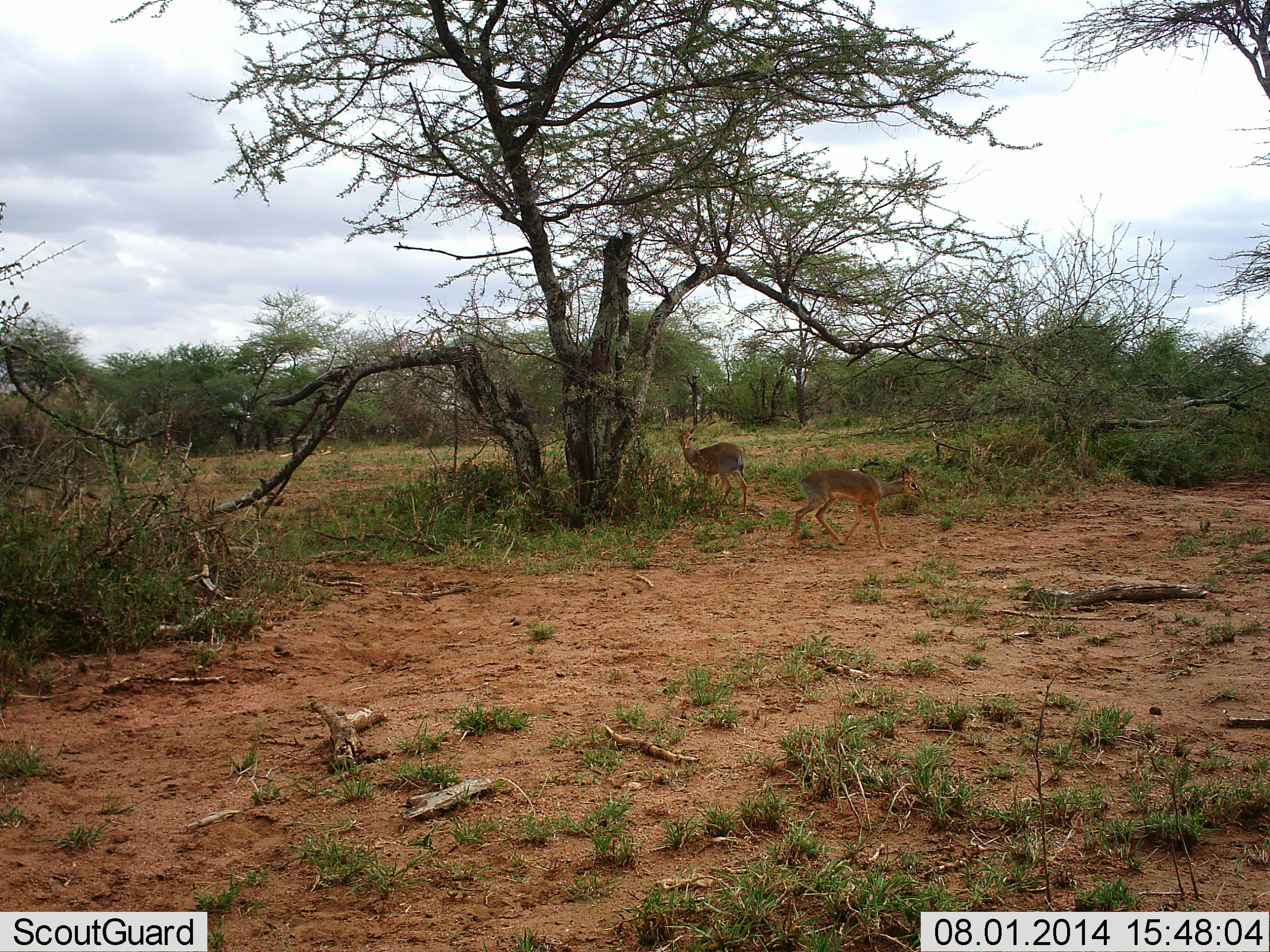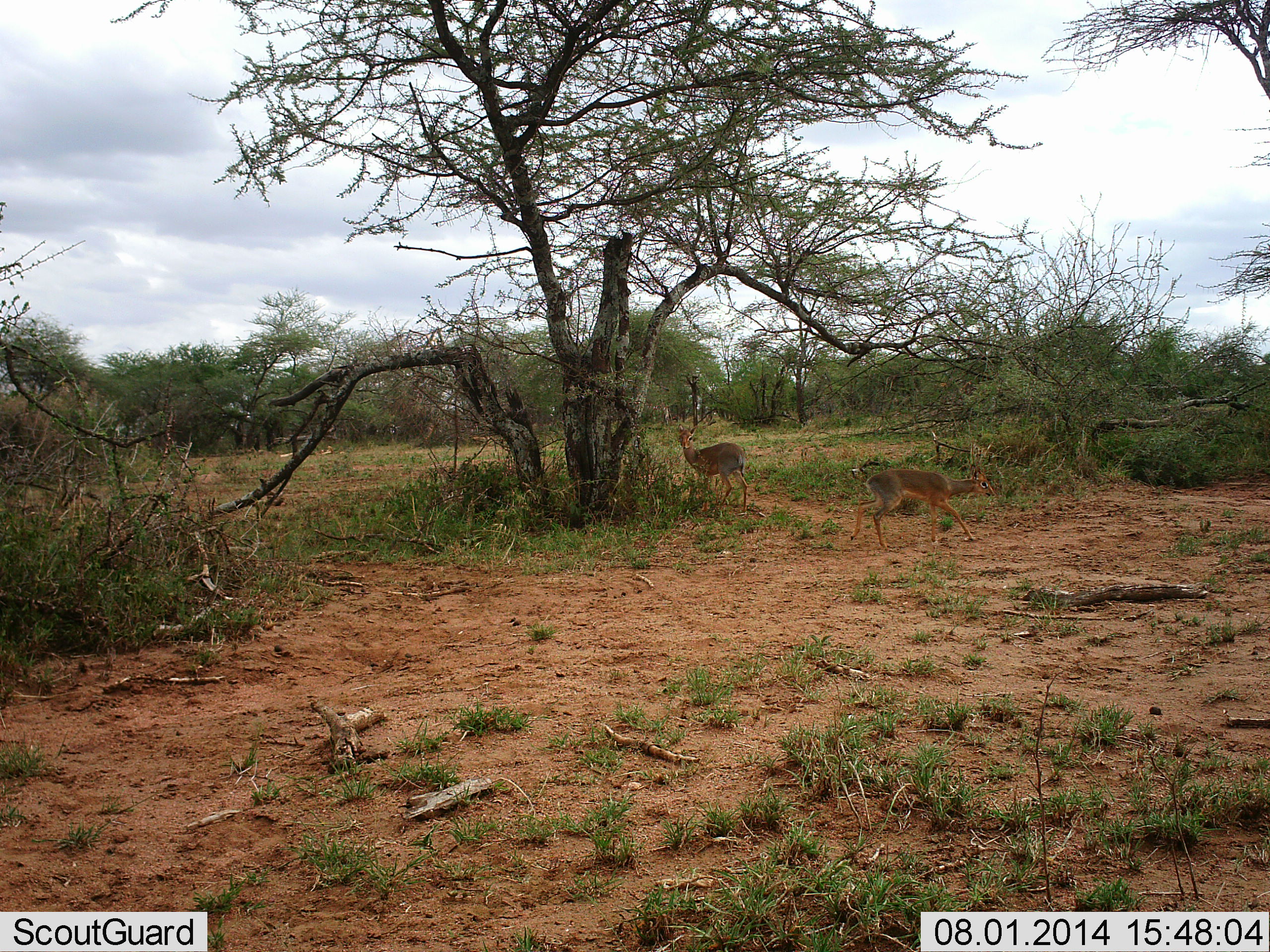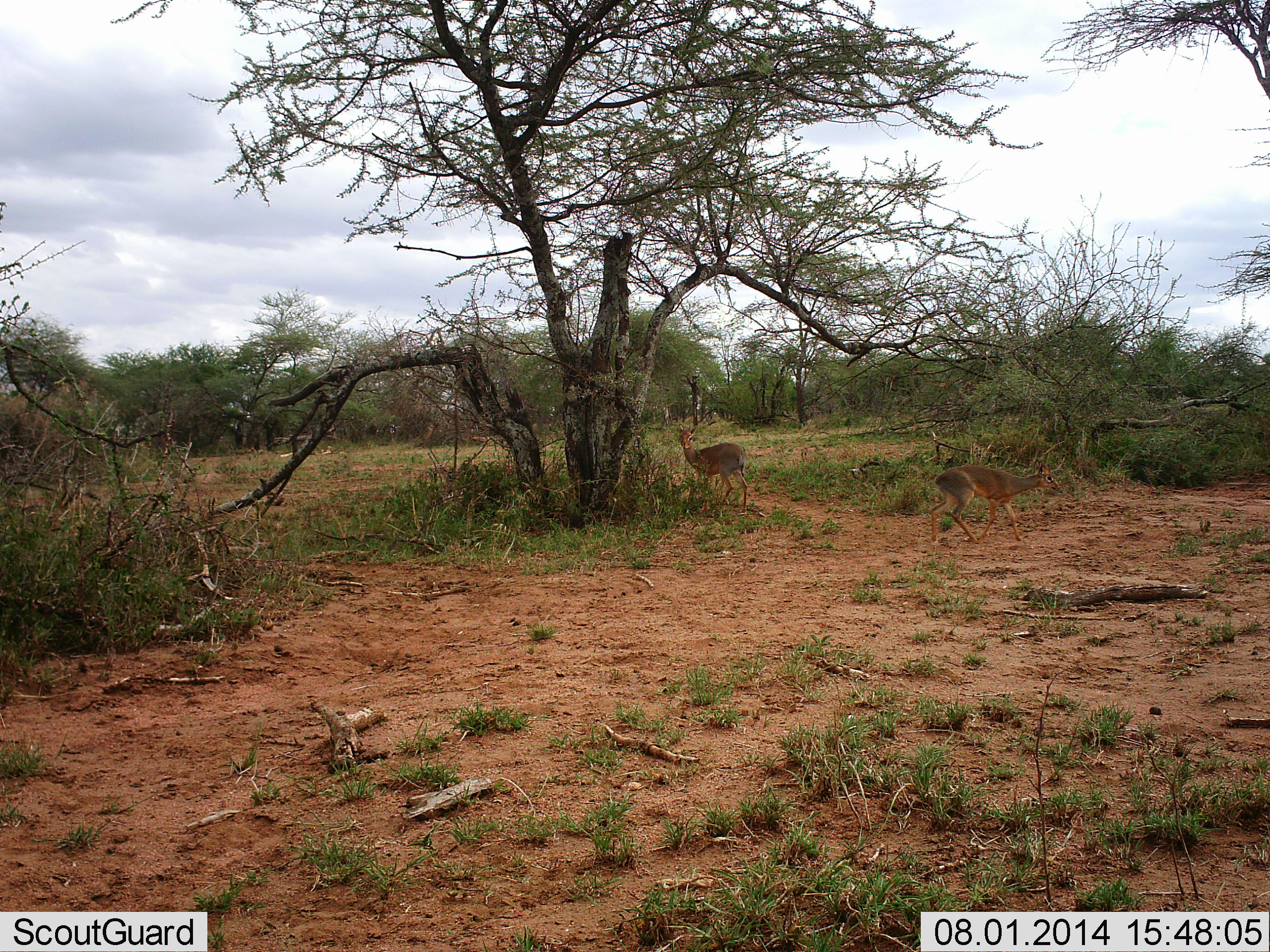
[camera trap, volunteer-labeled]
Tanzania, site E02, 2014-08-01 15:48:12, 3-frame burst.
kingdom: Animalia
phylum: Chordata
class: Mammalia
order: Artiodactyla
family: Bovidae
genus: Madoqua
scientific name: Madoqua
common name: dikdik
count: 2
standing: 70%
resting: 0%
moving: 100%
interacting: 0%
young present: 0%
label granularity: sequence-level